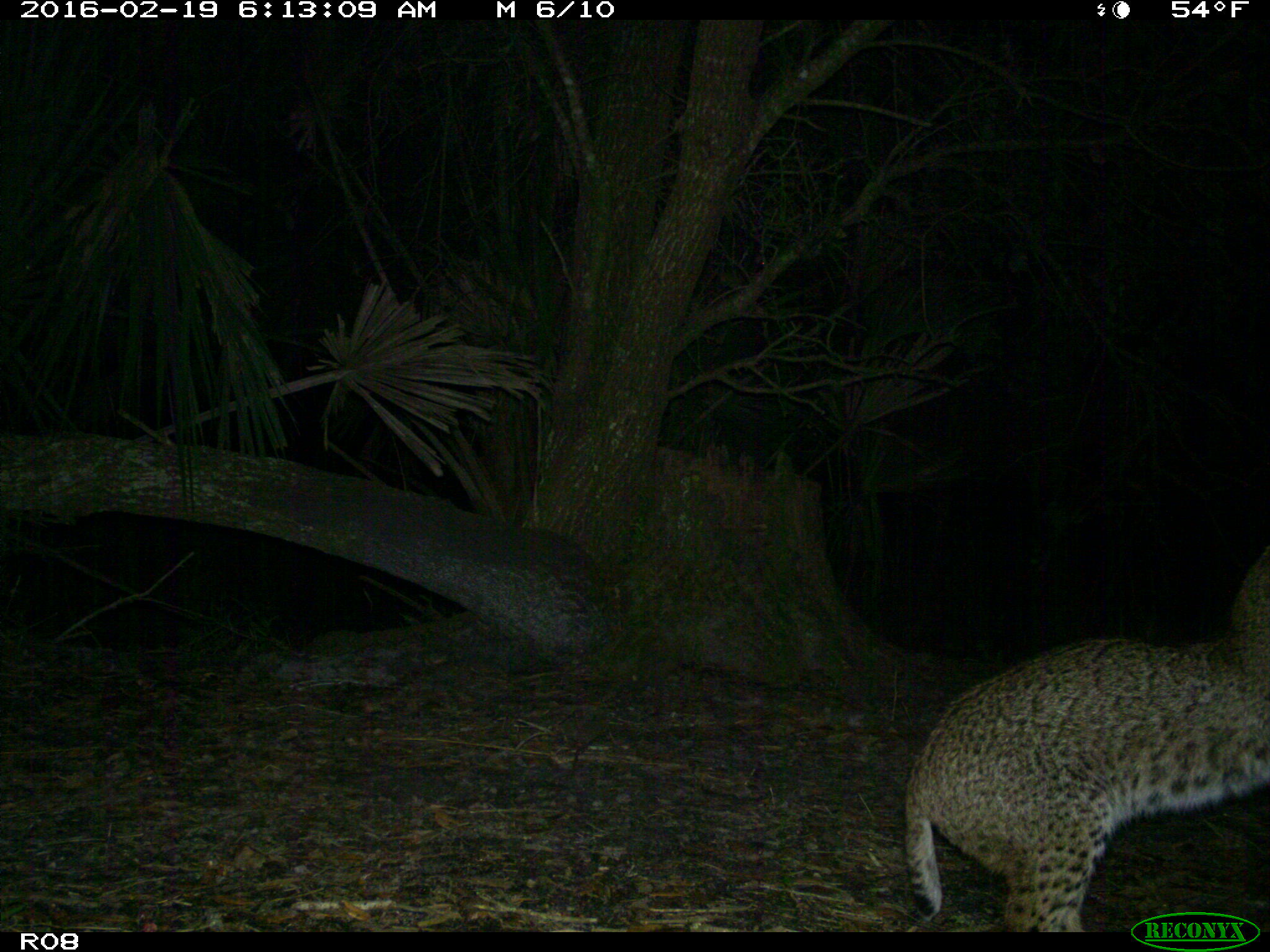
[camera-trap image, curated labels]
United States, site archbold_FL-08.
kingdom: Animalia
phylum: Chordata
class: Mammalia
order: Carnivora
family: Felidae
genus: Lynx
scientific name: Lynx rufus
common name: bobcat